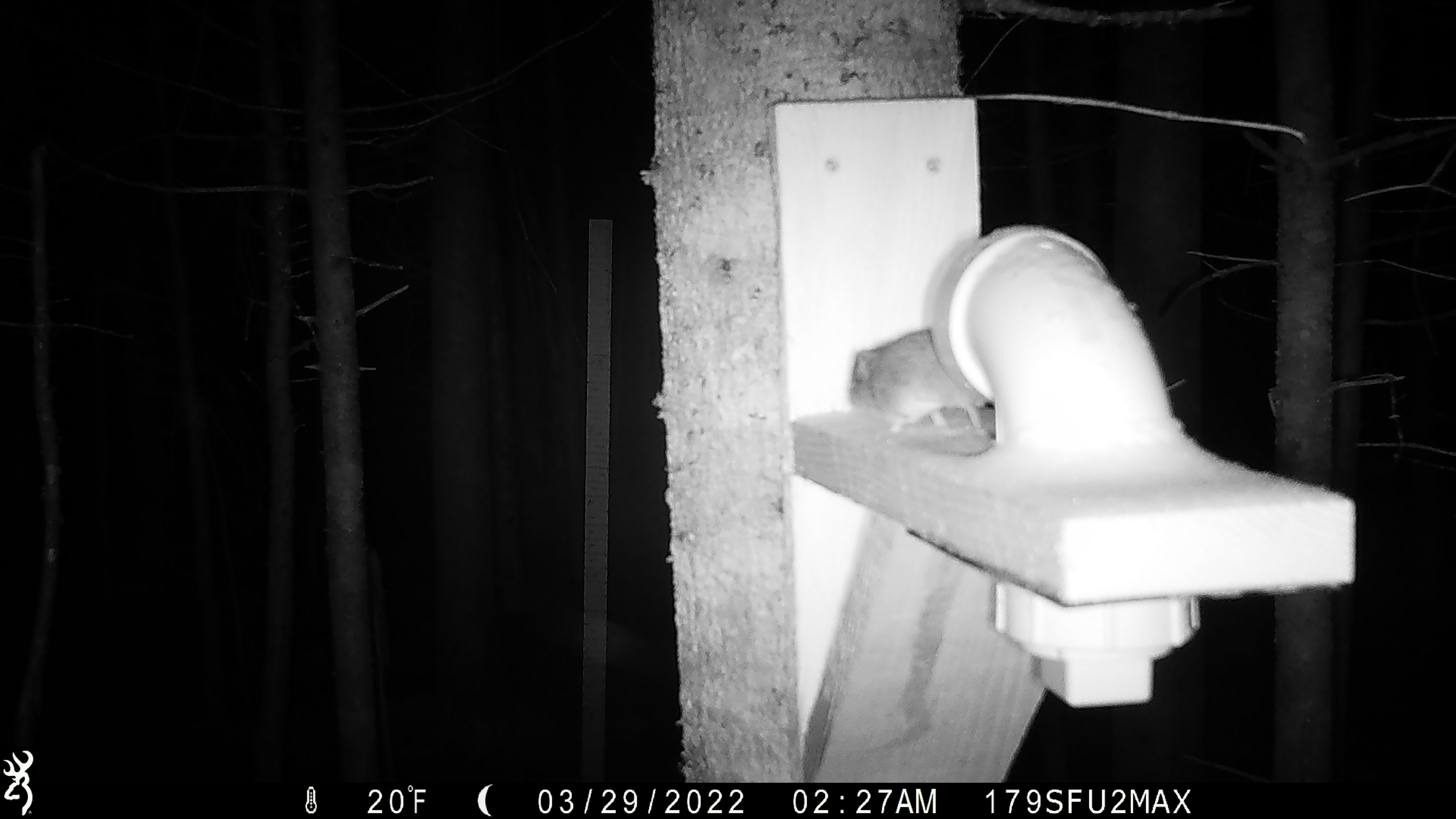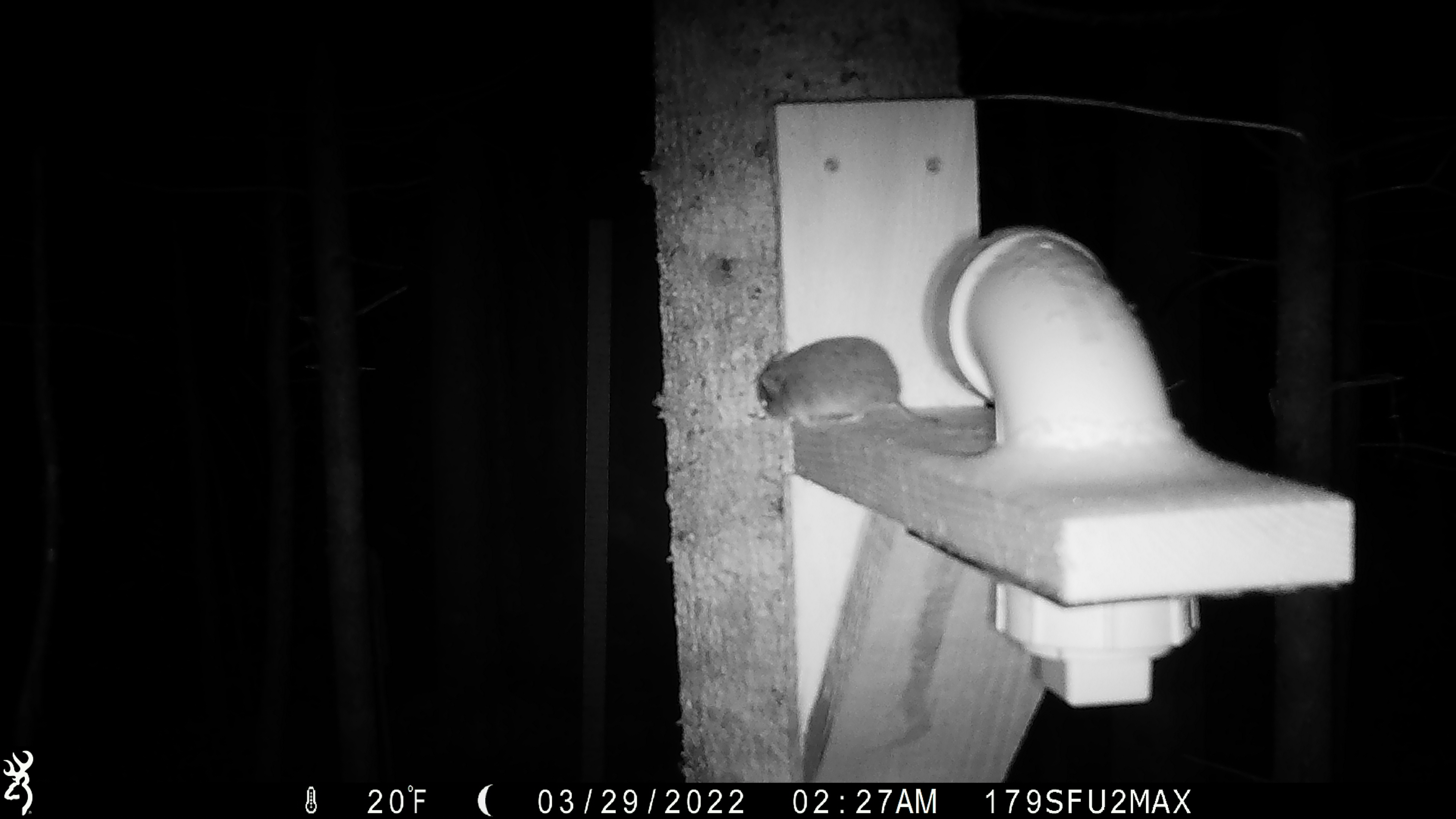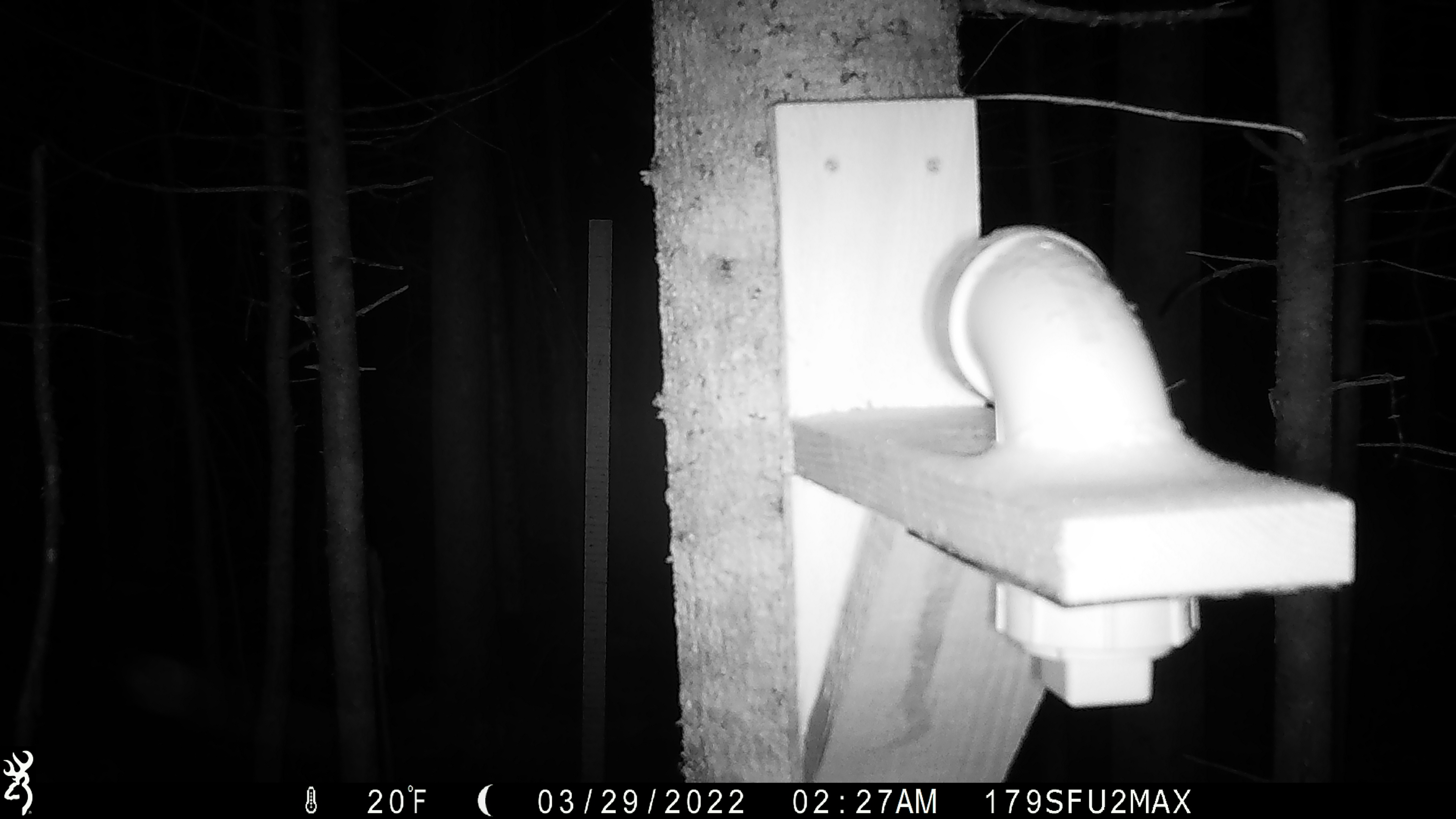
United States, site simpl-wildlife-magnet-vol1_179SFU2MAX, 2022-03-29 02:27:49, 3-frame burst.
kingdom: Animalia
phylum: Chordata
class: Mammalia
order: Rodentia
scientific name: Rodentia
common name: mouse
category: mouse sp.